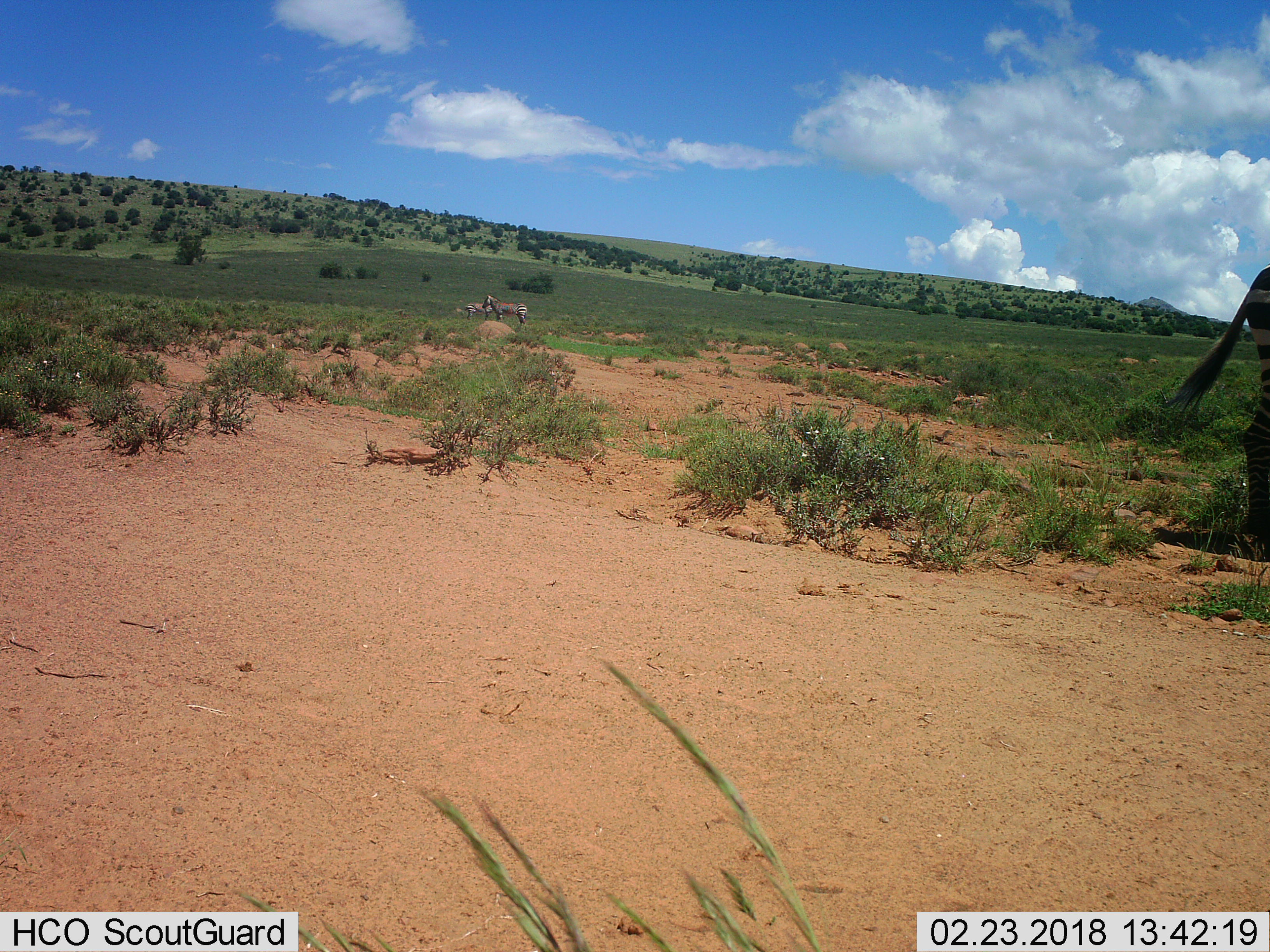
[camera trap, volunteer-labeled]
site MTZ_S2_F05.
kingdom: Animalia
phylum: Chordata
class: Mammalia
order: Perissodactyla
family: Equidae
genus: Equus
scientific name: Equus zebra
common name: mountain zebra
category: zebramountain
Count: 3.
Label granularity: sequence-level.